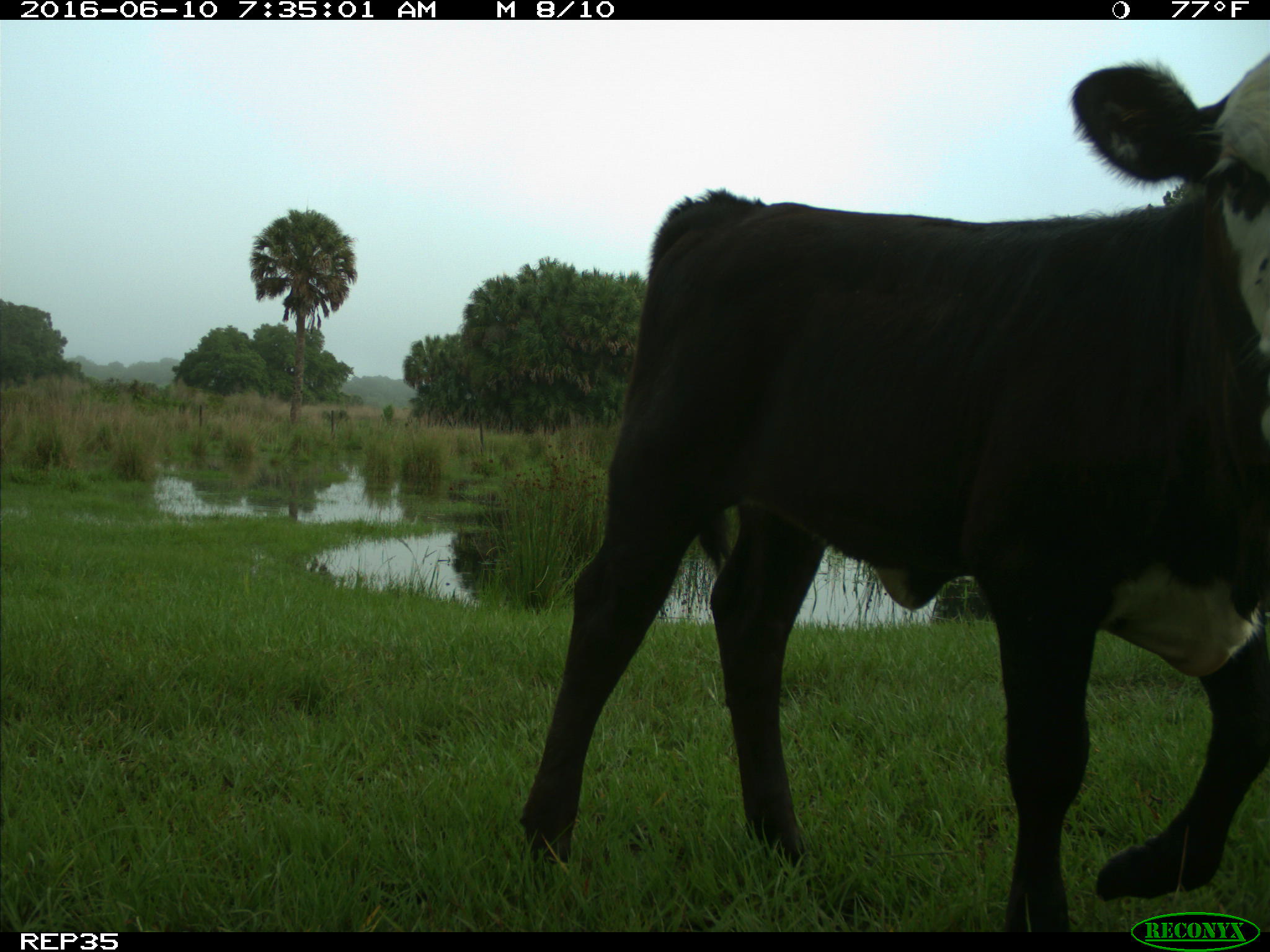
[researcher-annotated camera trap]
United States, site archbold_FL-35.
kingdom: Animalia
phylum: Chordata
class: Mammalia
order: Artiodactyla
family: Bovidae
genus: Bos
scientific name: Bos taurus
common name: domestic cow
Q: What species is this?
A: Bos taurus (domestic cow).